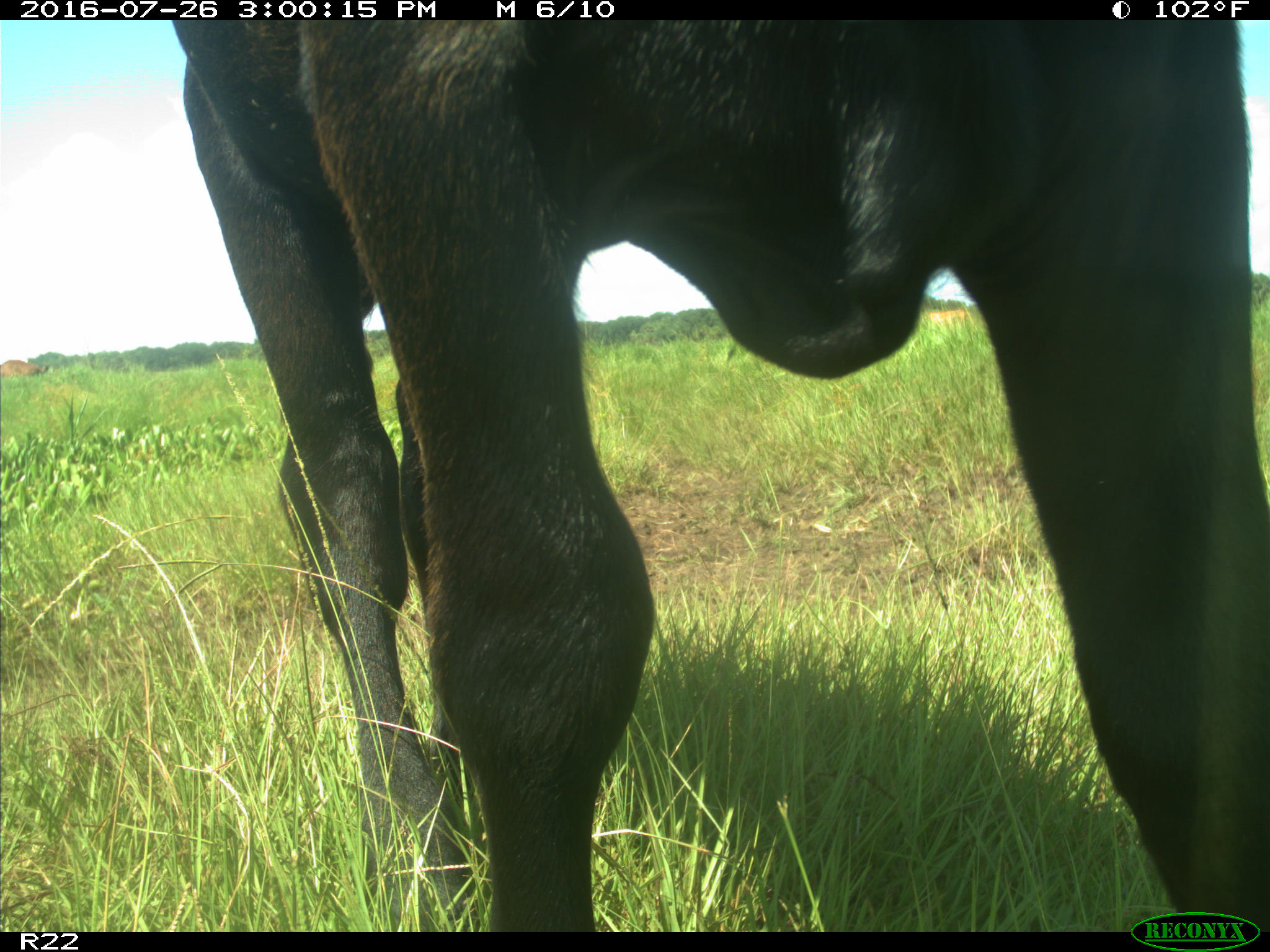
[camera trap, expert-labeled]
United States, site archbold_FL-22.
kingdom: Animalia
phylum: Chordata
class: Mammalia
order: Artiodactyla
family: Bovidae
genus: Bos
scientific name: Bos taurus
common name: domestic cow